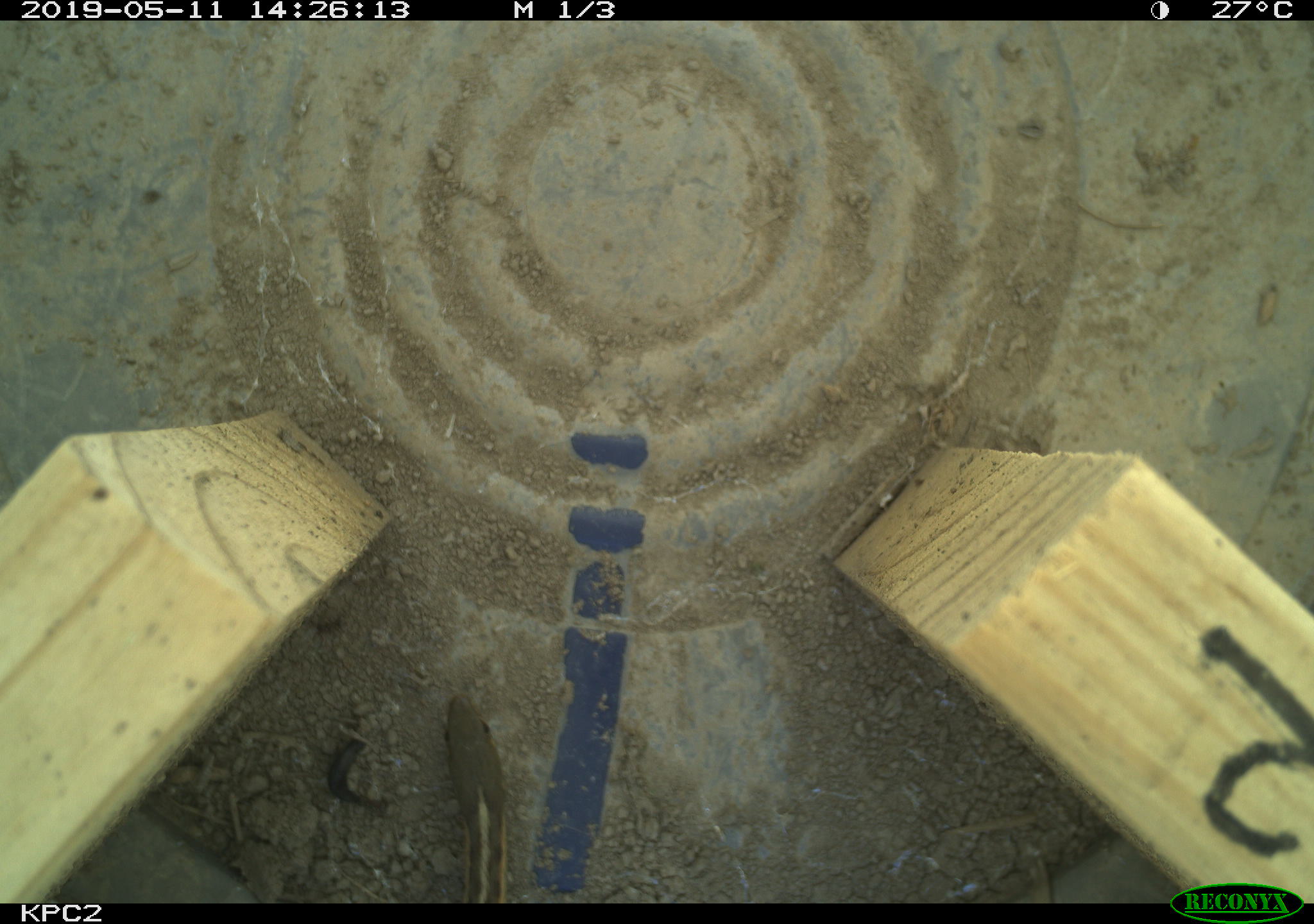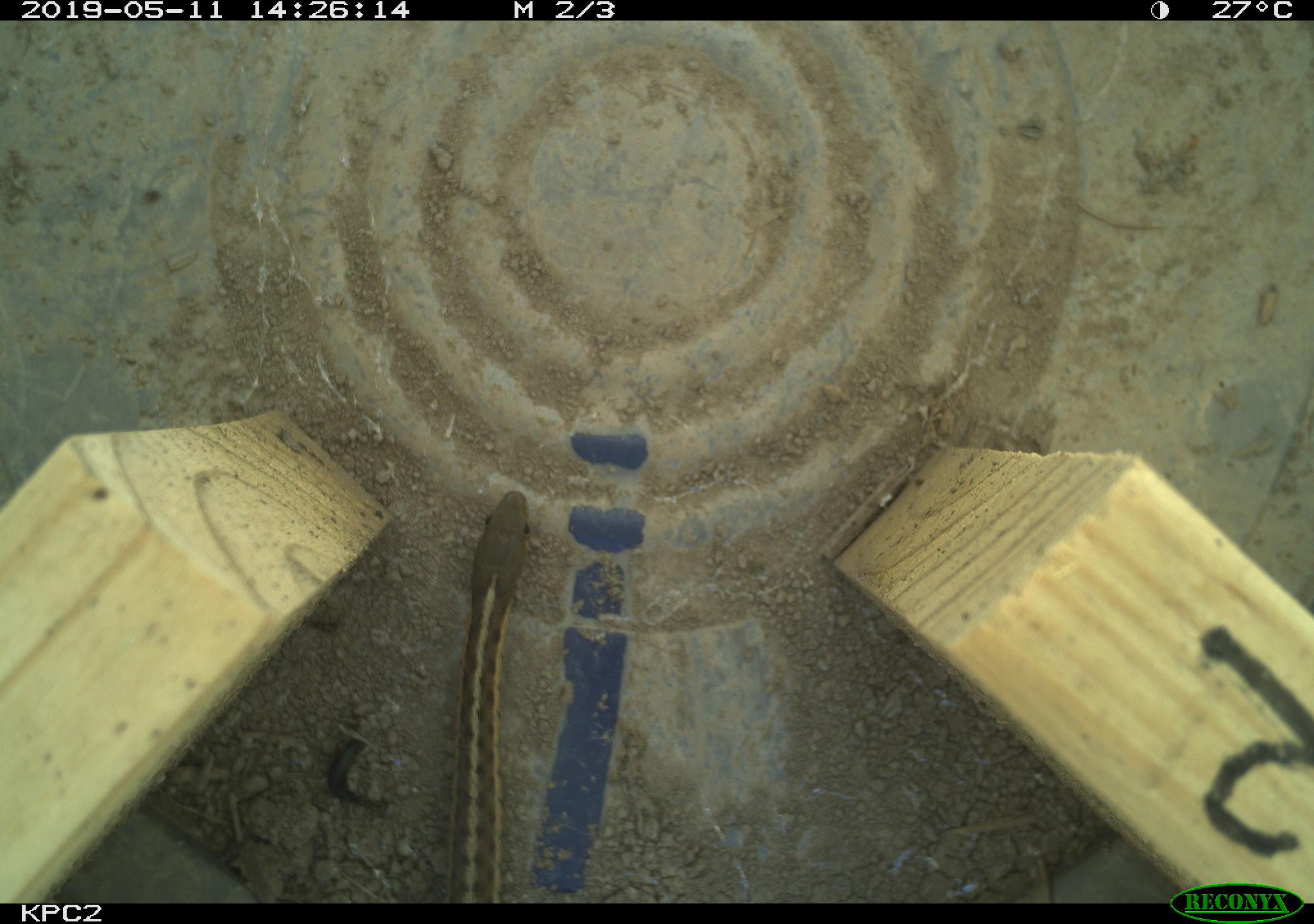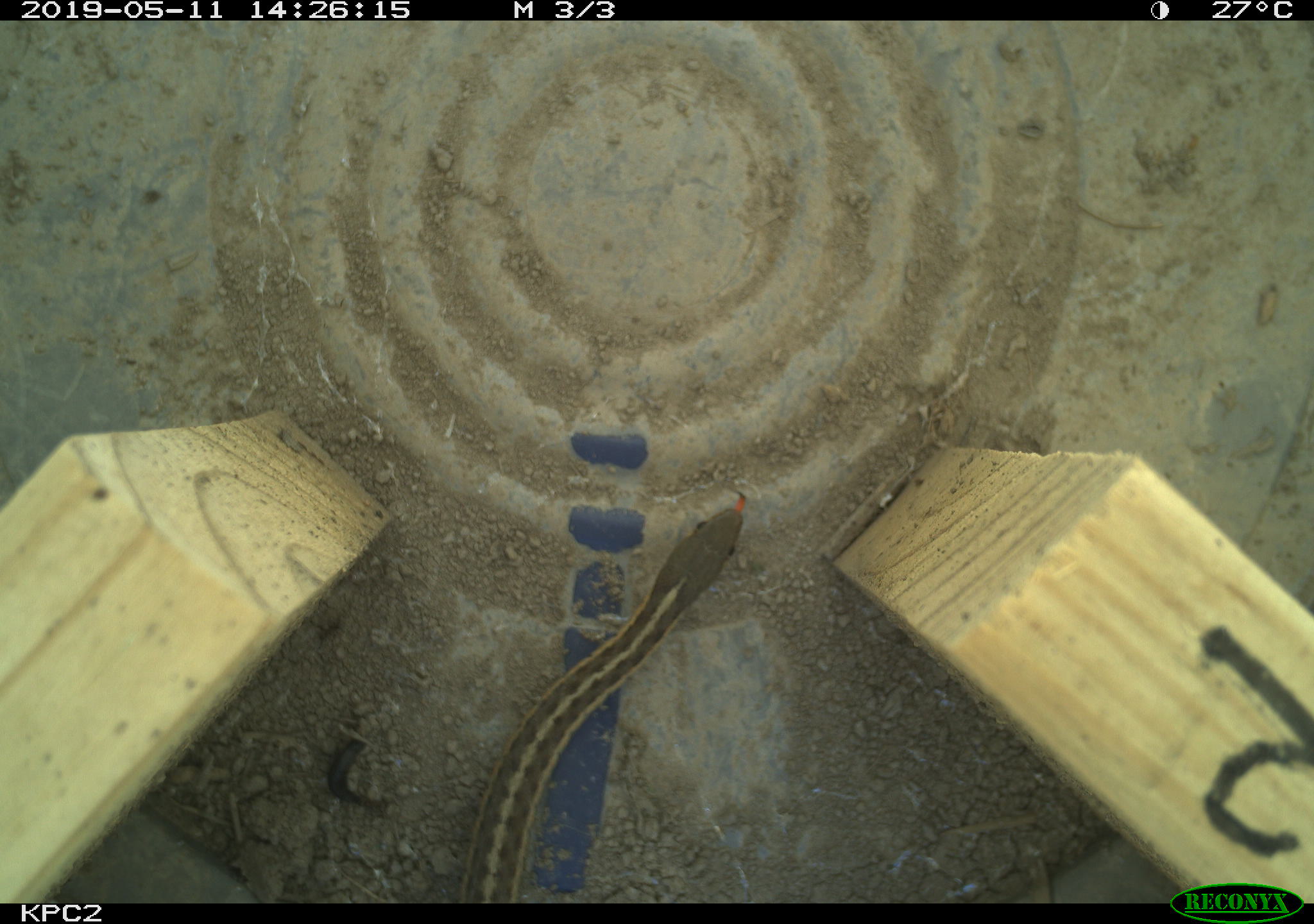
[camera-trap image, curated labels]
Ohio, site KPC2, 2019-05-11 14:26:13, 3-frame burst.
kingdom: Animalia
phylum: Chordata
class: Reptilia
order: Squamata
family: Colubridae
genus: Thamnophis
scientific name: Thamnophis sirtalis sirtalis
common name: eastern gartersnake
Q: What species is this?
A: Eastern gartersnake (Thamnophis sirtalis sirtalis).